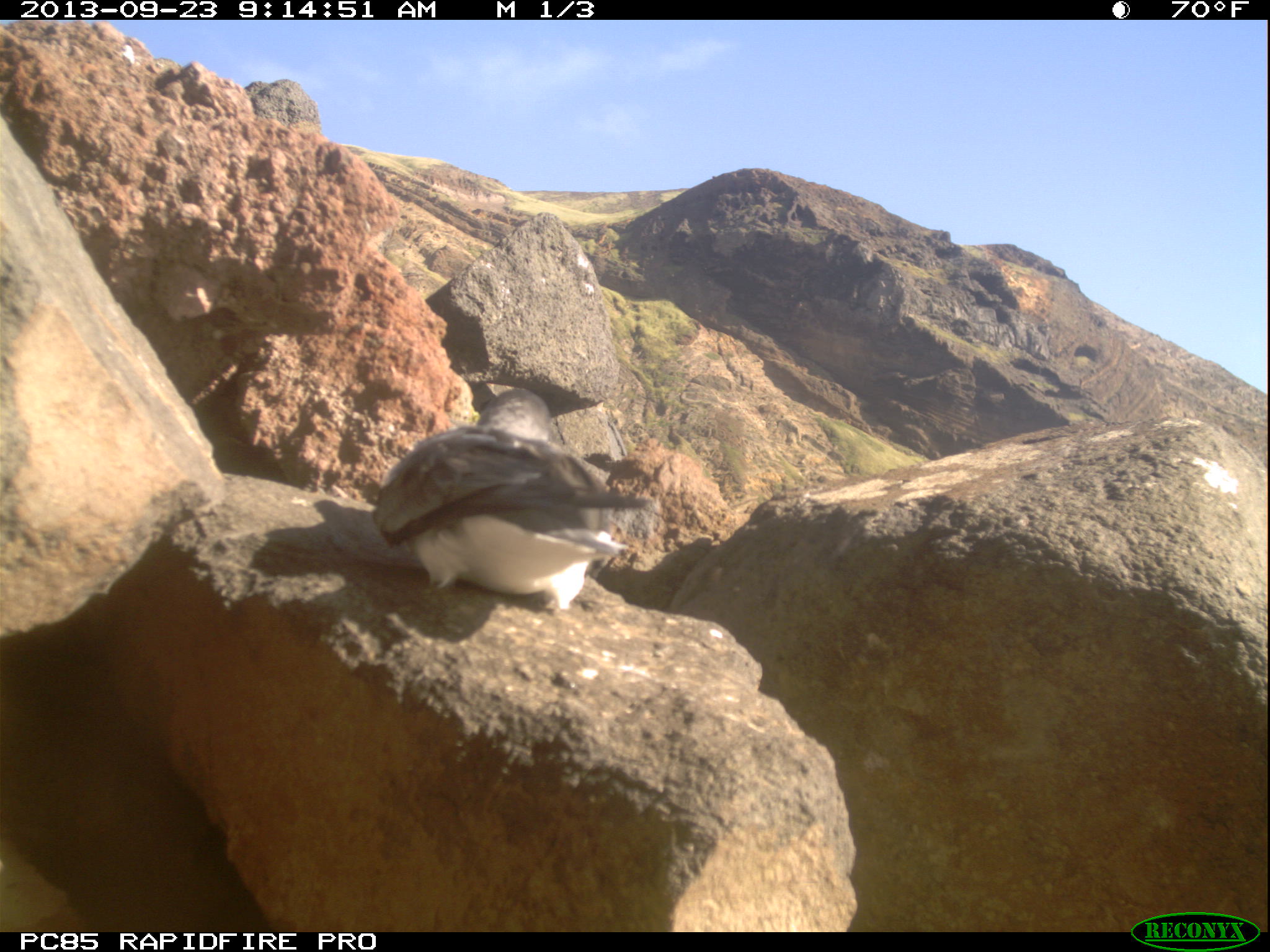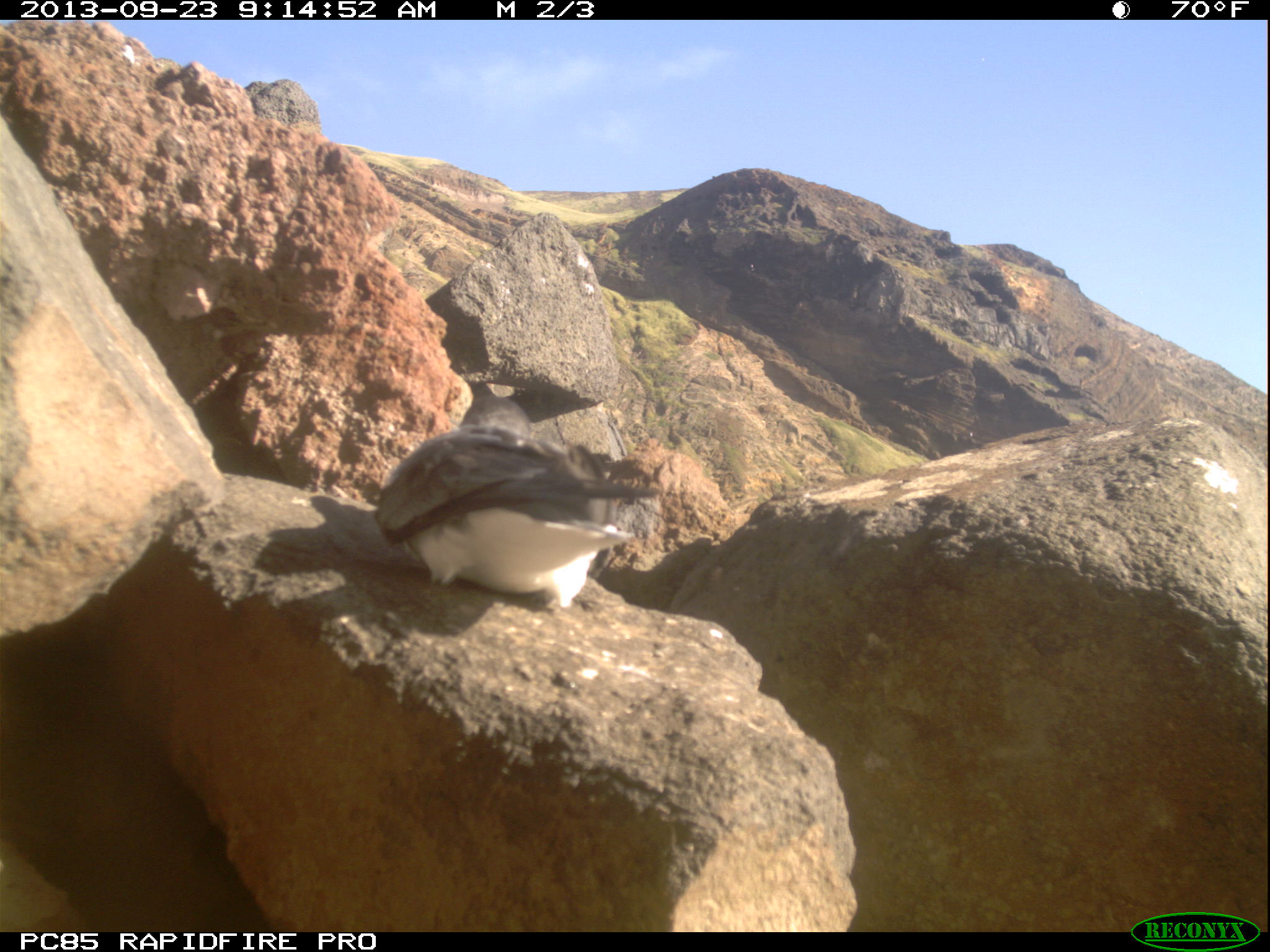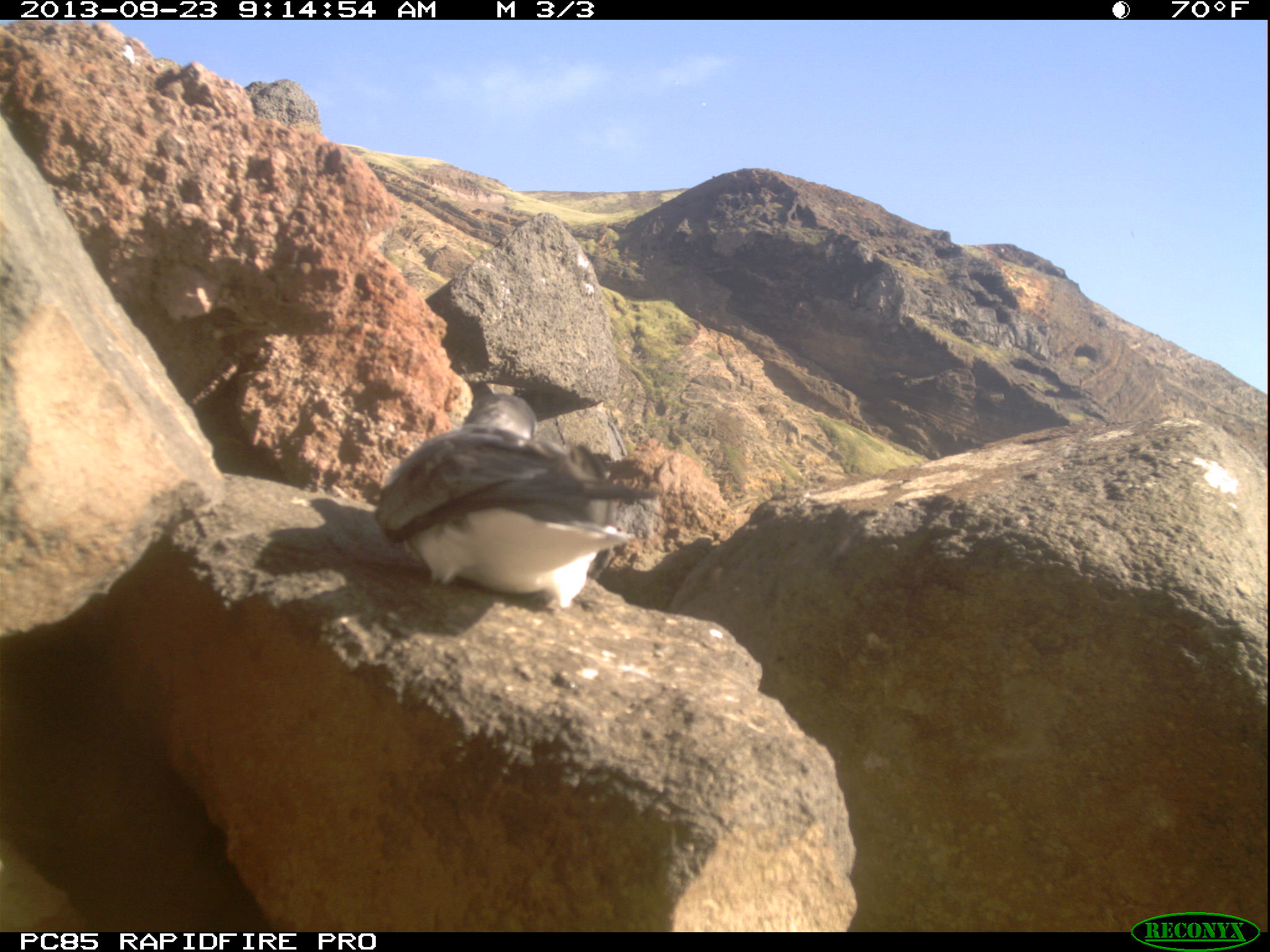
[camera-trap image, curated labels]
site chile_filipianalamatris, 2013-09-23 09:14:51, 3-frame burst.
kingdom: Animalia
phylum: Chordata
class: Aves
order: Procellariiformes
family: Procellariidae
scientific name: Procellariidae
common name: petrel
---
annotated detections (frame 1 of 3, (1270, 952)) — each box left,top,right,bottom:
petrel: 367,392,659,621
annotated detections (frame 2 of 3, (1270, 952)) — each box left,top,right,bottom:
petrel: 366,415,663,615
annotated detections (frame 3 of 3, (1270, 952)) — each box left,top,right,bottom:
petrel: 368,397,661,617